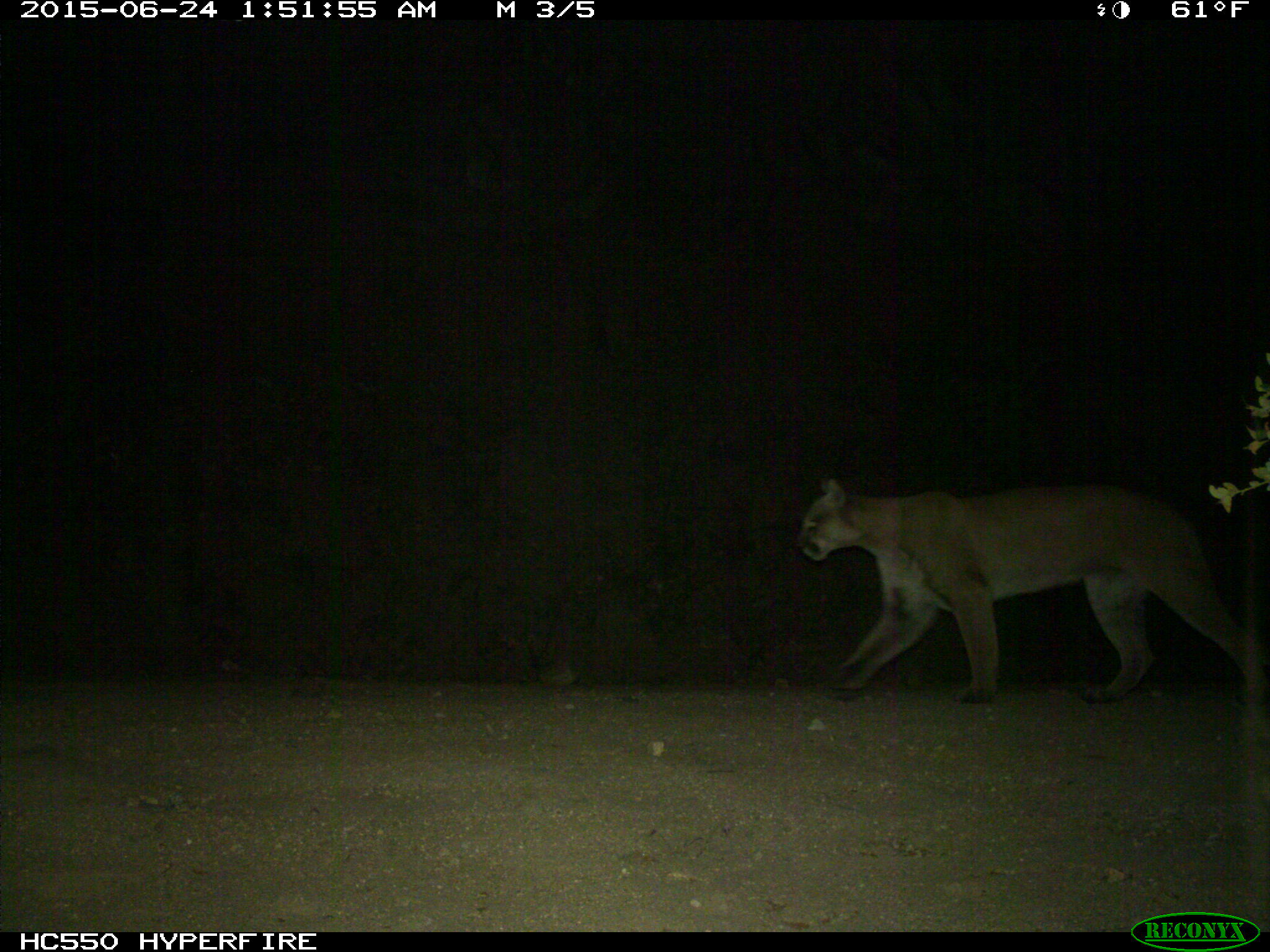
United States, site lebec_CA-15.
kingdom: Animalia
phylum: Chordata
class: Mammalia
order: Carnivora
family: Felidae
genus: Puma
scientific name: Puma concolor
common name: mountain lion